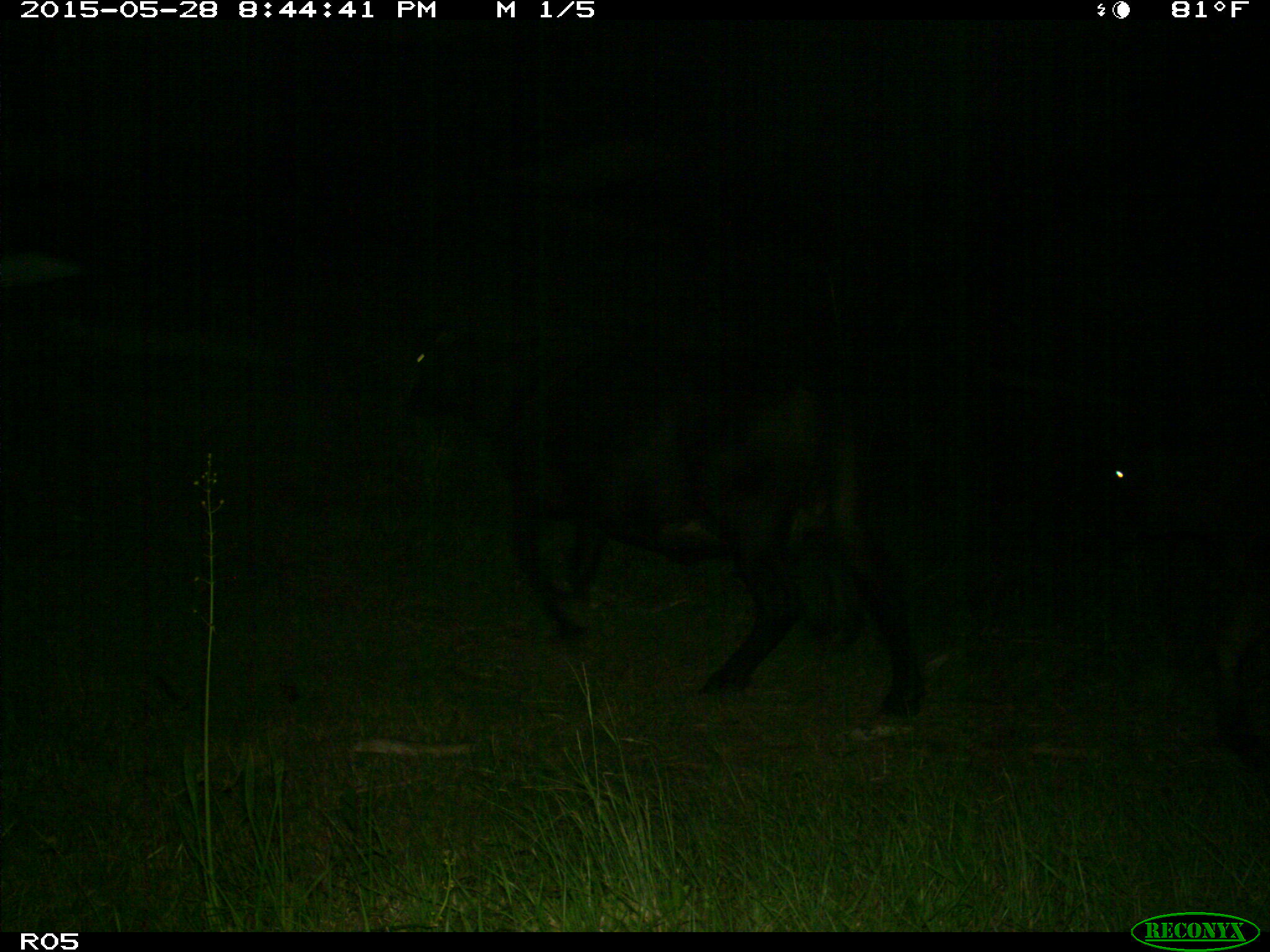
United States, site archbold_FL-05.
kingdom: Animalia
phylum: Chordata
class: Mammalia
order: Artiodactyla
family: Bovidae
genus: Bos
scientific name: Bos taurus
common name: domestic cow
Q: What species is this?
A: Bos taurus (domestic cow).